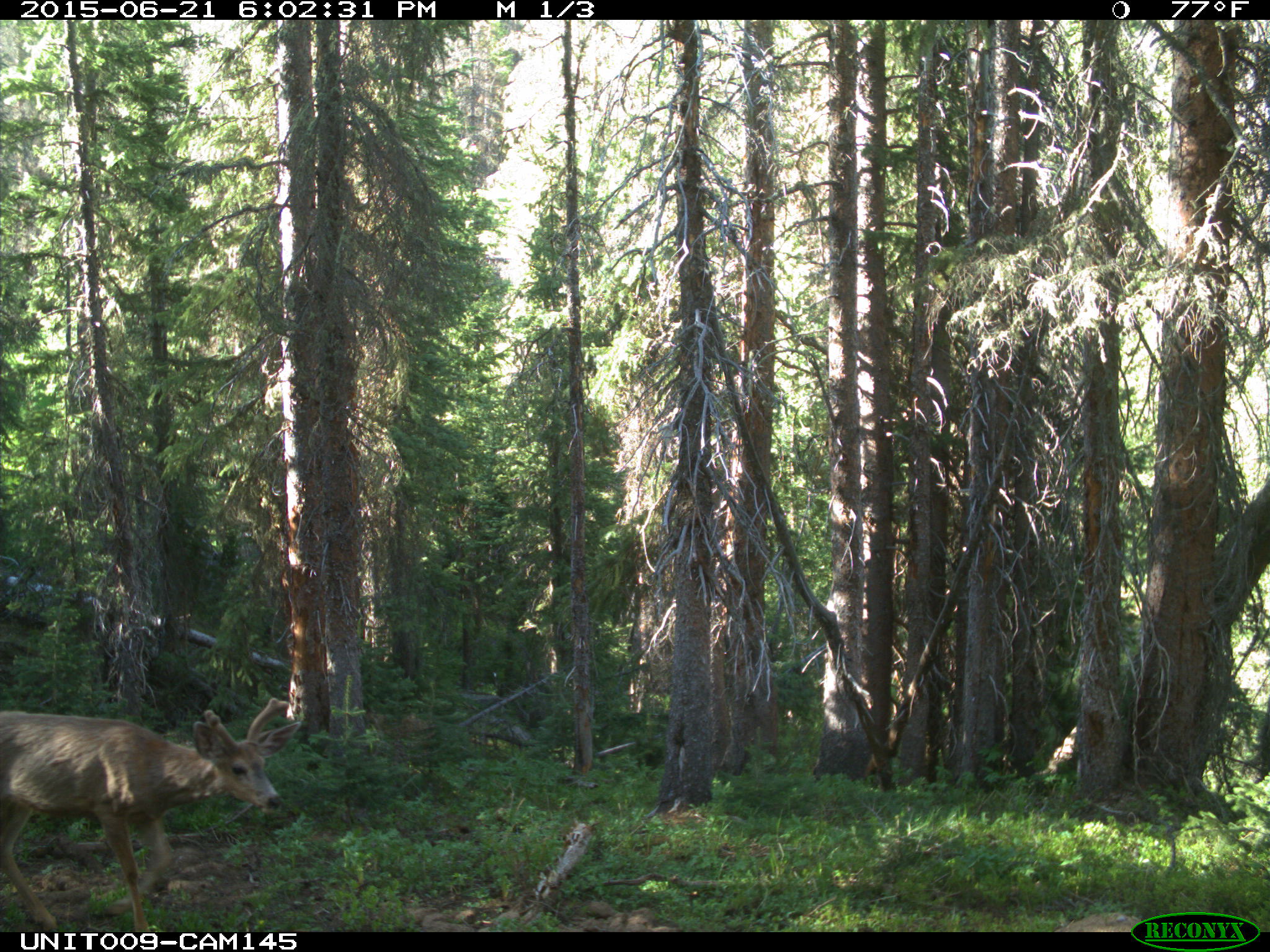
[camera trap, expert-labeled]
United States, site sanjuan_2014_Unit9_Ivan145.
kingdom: Animalia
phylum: Chordata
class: Mammalia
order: Artiodactyla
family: Cervidae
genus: Odocoileus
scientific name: Odocoileus hemionus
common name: mule deer